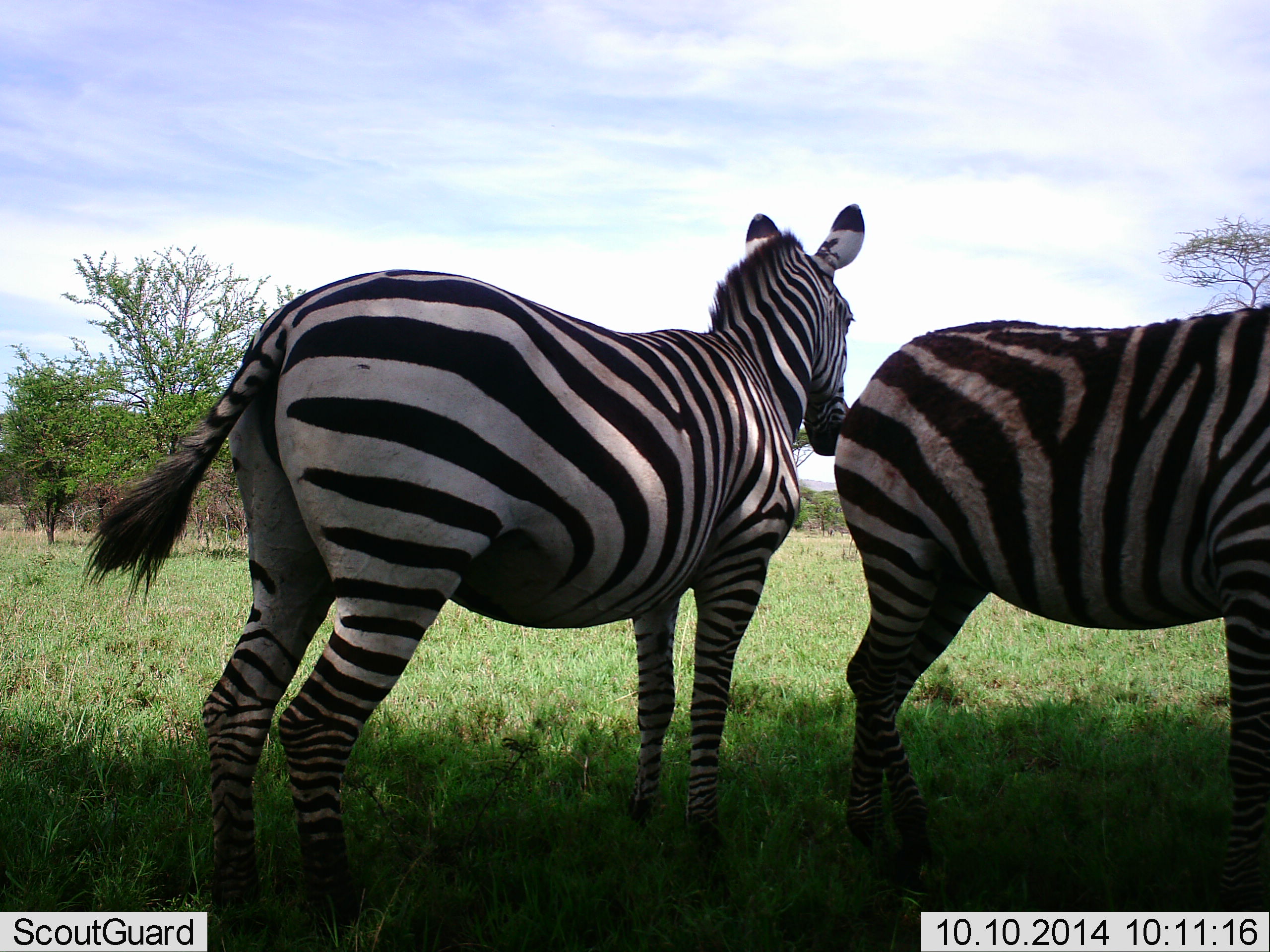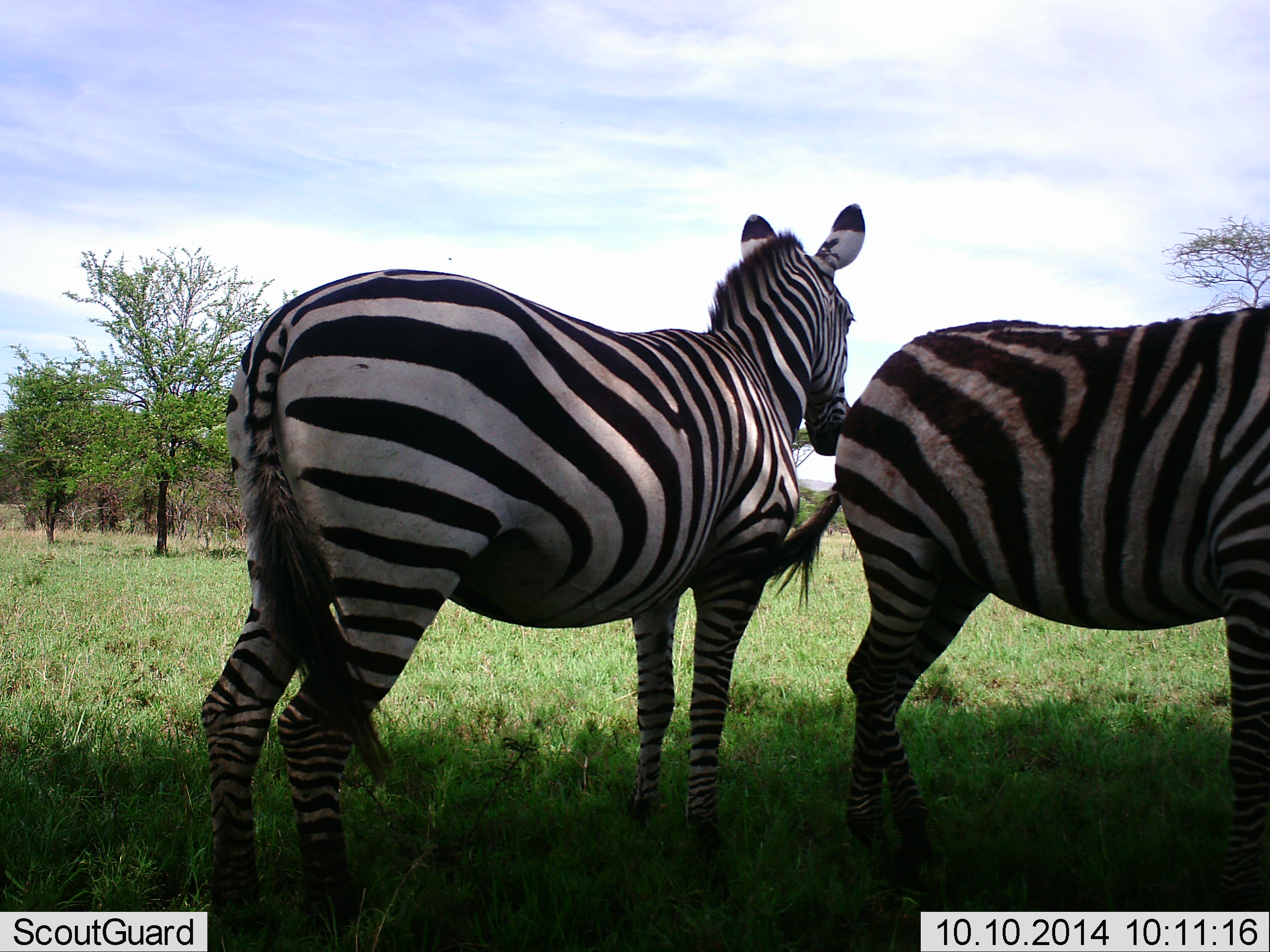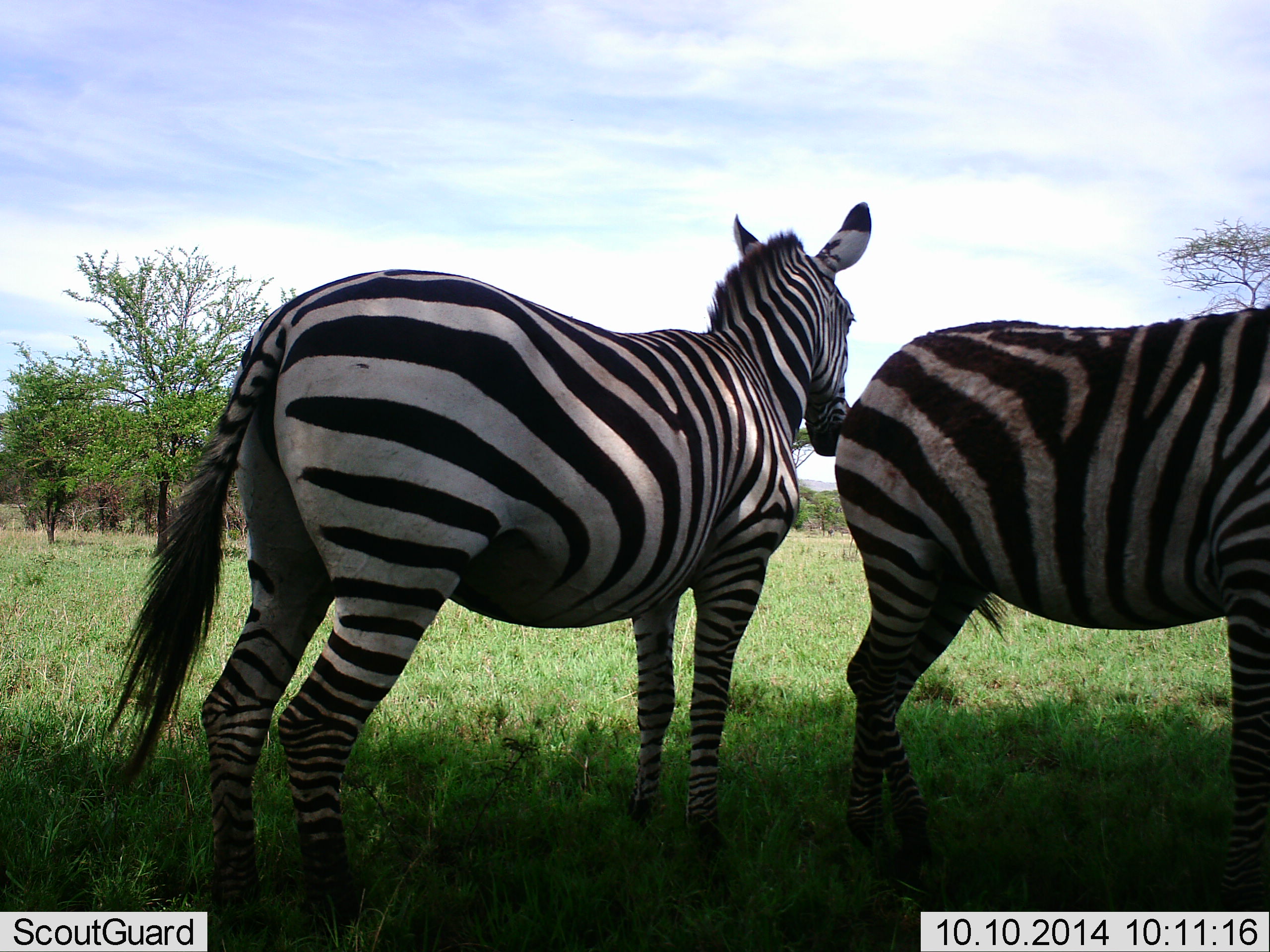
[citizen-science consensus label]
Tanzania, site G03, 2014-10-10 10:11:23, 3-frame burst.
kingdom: Animalia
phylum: Chordata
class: Mammalia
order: Perissodactyla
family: Equidae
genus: Equus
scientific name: Equus quagga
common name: plains zebra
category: zebra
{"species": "zebra (plains zebra) (Equus quagga)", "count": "2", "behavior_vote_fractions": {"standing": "100%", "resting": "0%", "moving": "0%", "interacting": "0%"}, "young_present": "0%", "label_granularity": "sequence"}